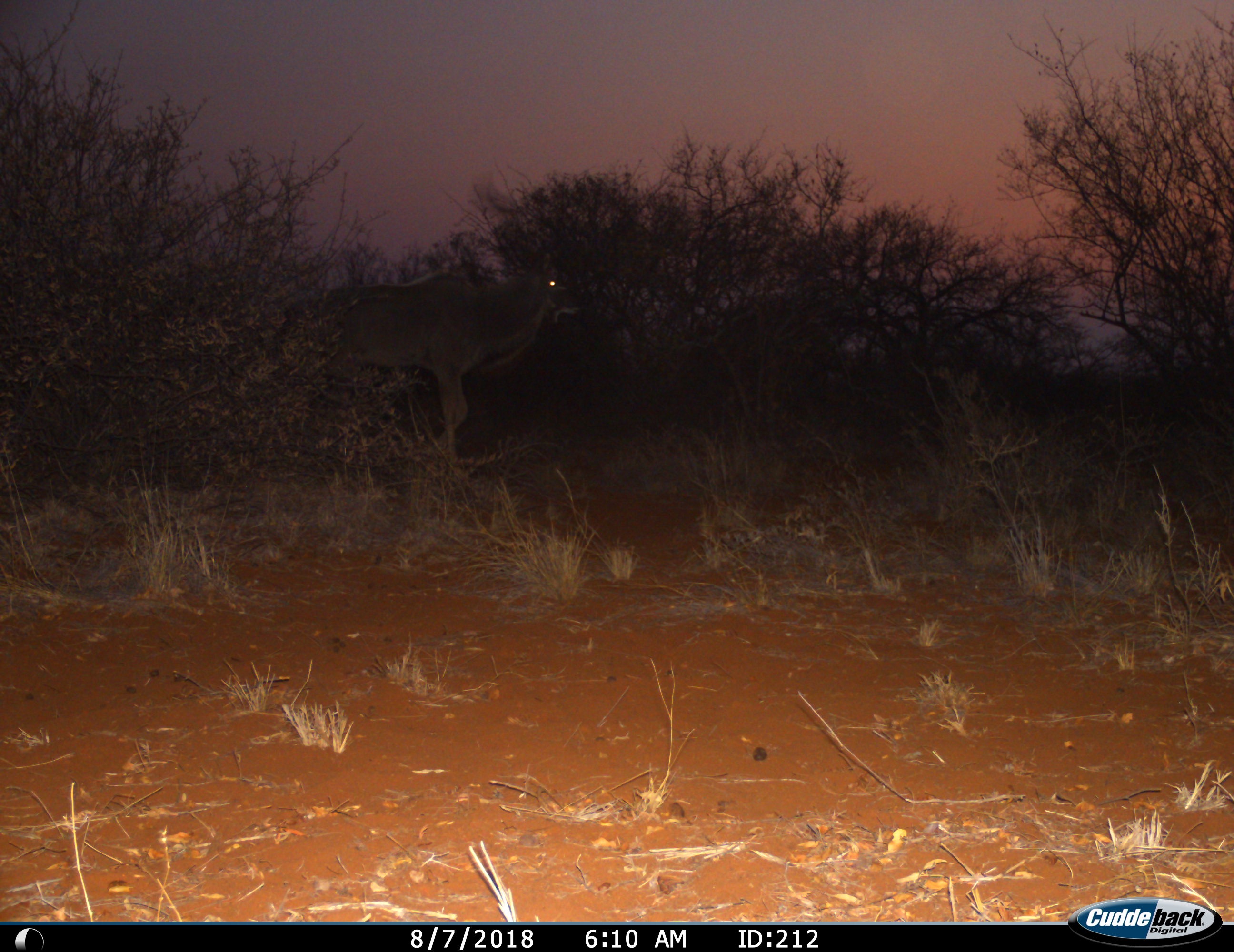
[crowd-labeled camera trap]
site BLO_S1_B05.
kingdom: Animalia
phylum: Chordata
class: Mammalia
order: Artiodactyla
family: Bovidae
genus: Tragelaphus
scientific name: Tragelaphus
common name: kudu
Kudu (Tragelaphus), count 1. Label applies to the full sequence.